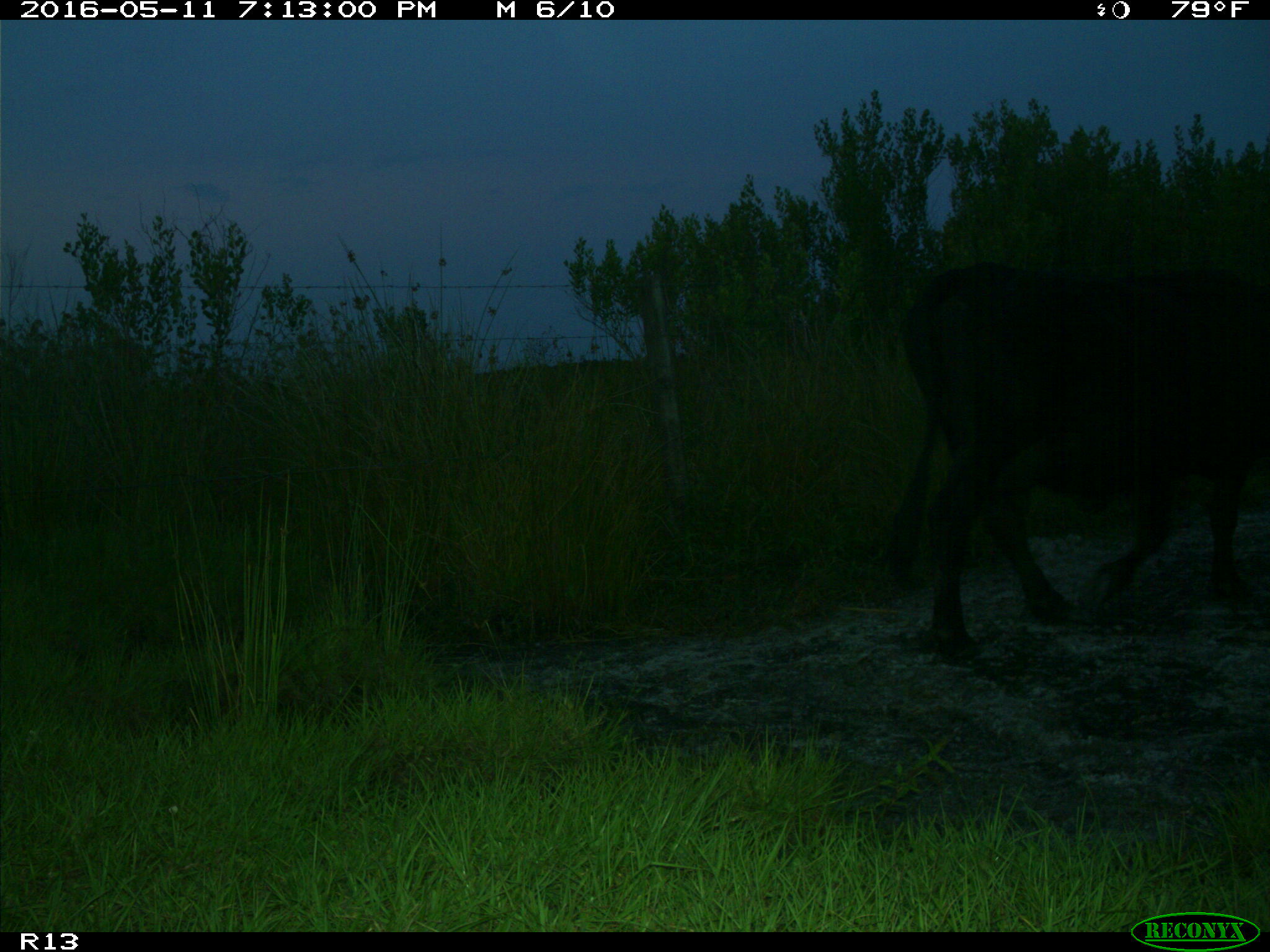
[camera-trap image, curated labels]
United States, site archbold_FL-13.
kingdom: Animalia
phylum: Chordata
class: Mammalia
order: Artiodactyla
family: Bovidae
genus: Bos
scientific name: Bos taurus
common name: domestic cow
Bos taurus (domestic cow).